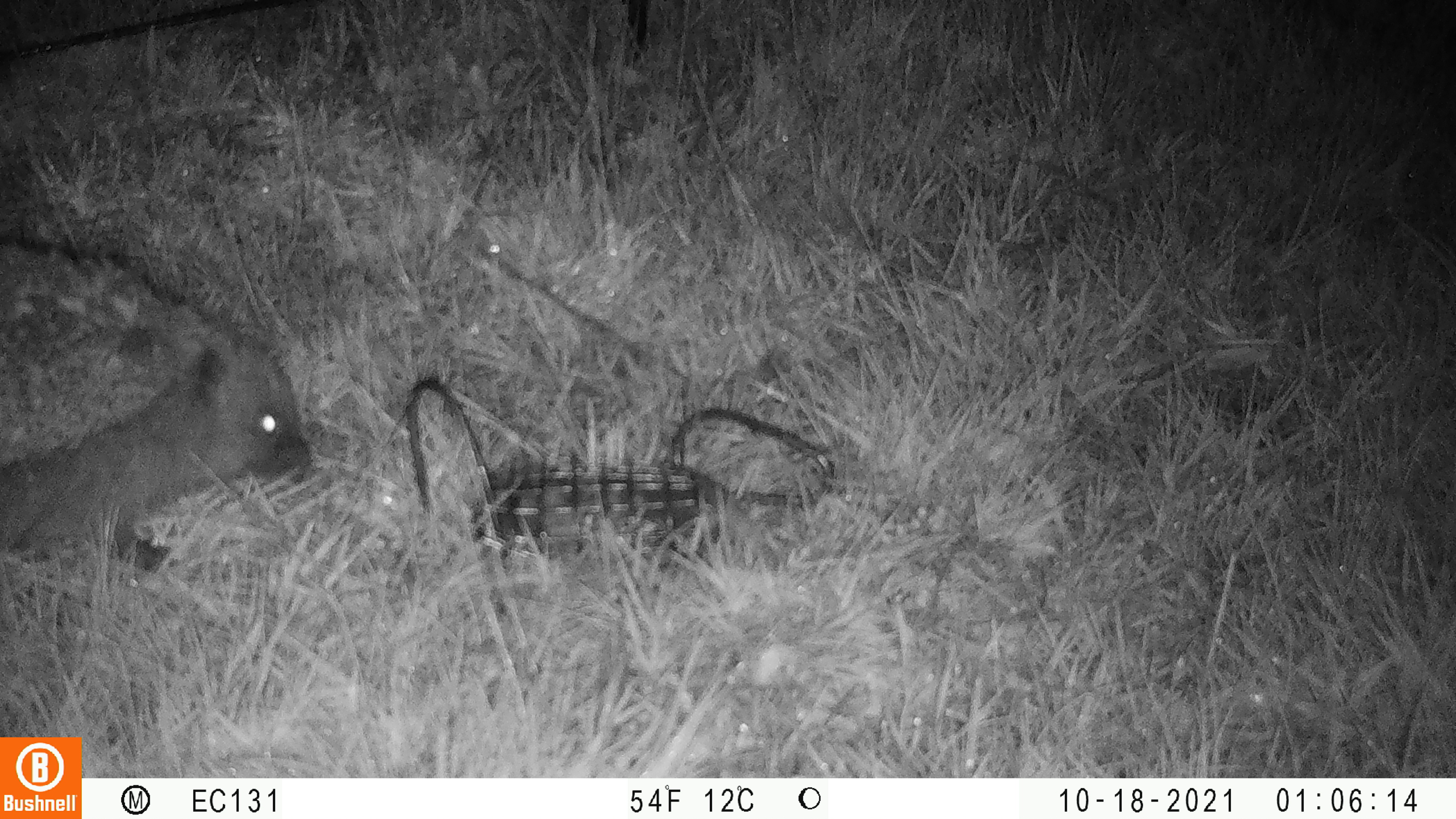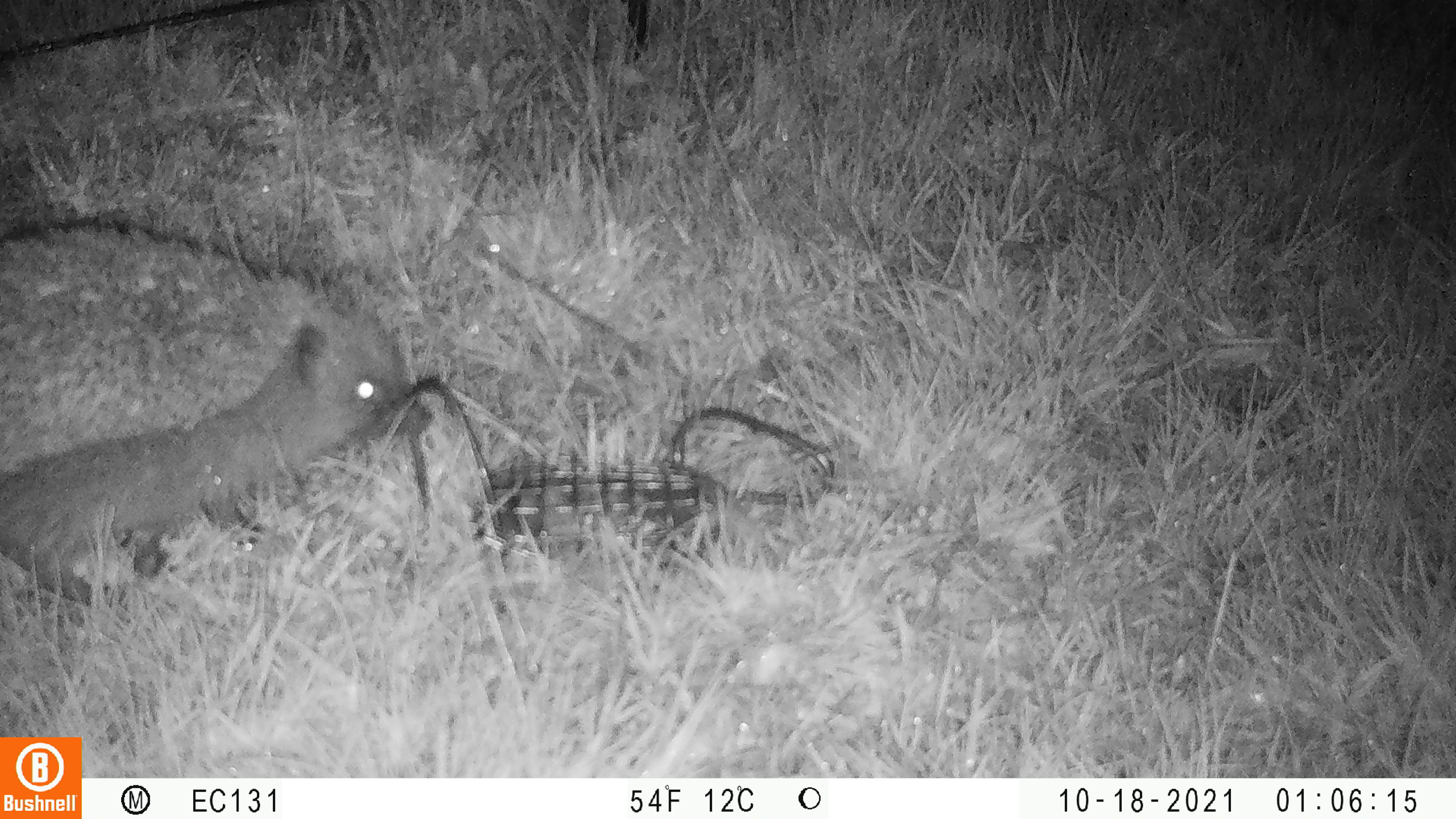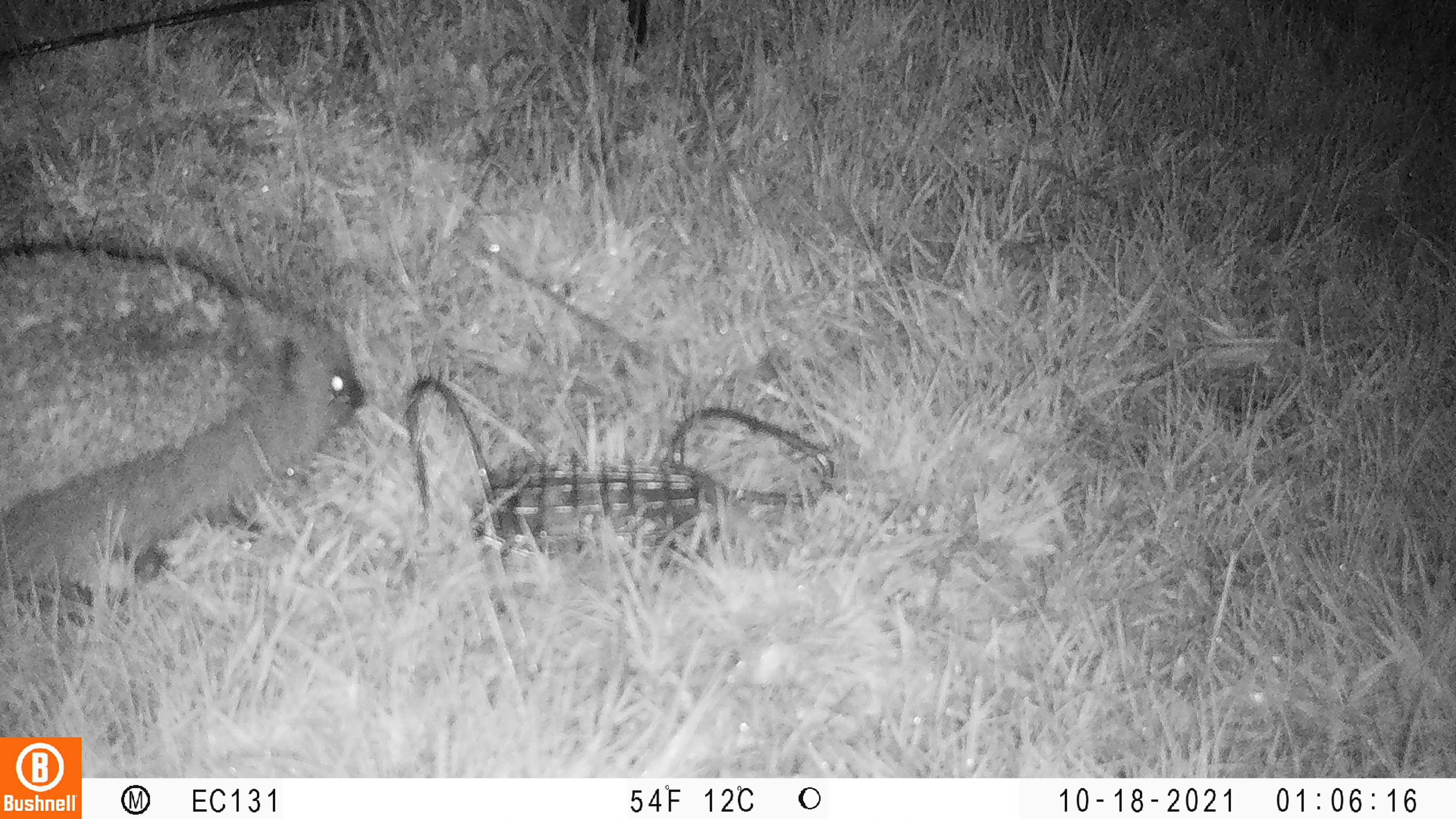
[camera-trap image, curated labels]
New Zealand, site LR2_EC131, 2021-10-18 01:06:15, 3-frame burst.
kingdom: Animalia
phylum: Chordata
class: Mammalia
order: Eulipotyphla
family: Erinaceidae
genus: Erinaceus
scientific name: Erinaceus europaeus europaeus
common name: european hedgehog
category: hedgehog